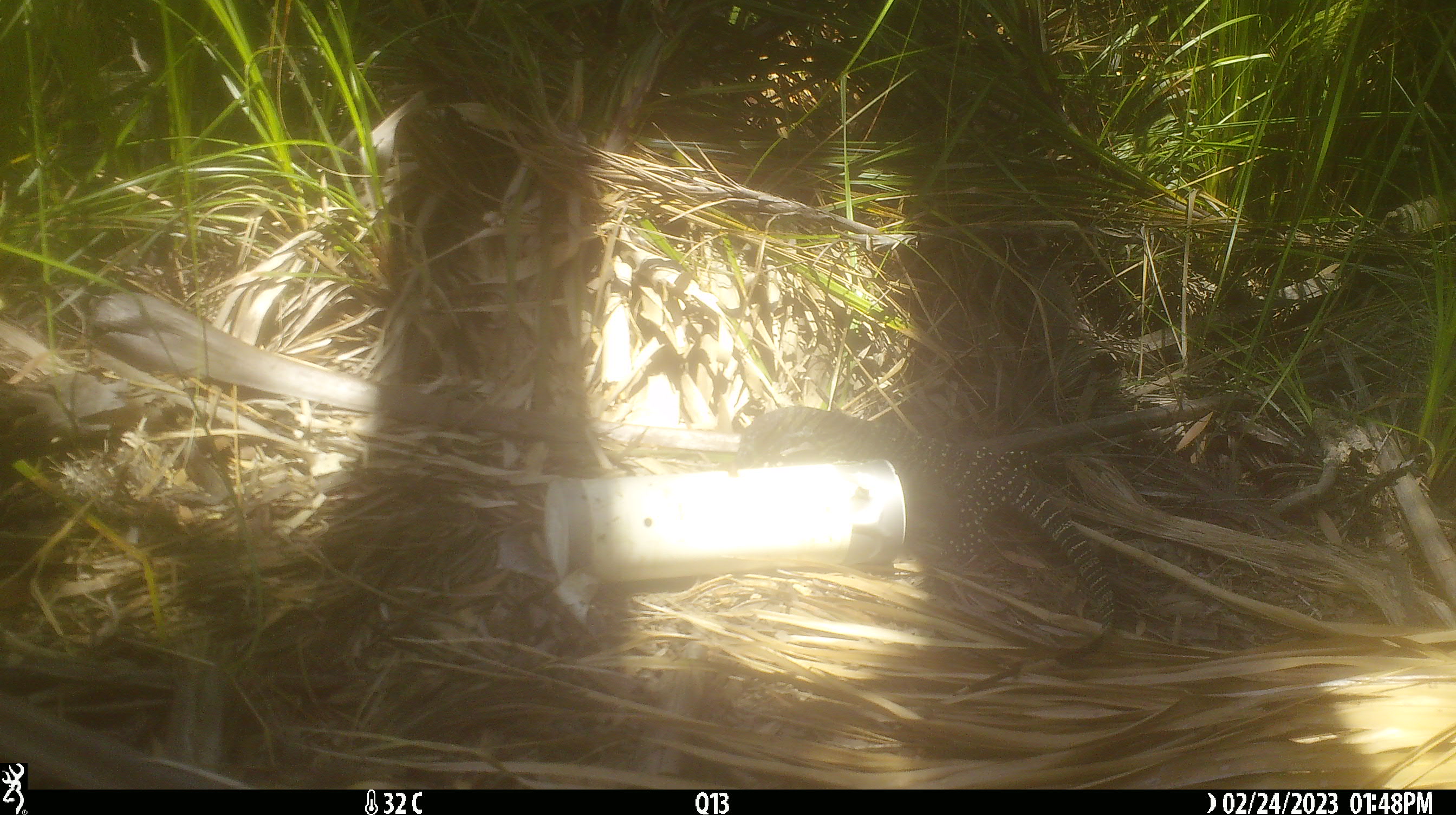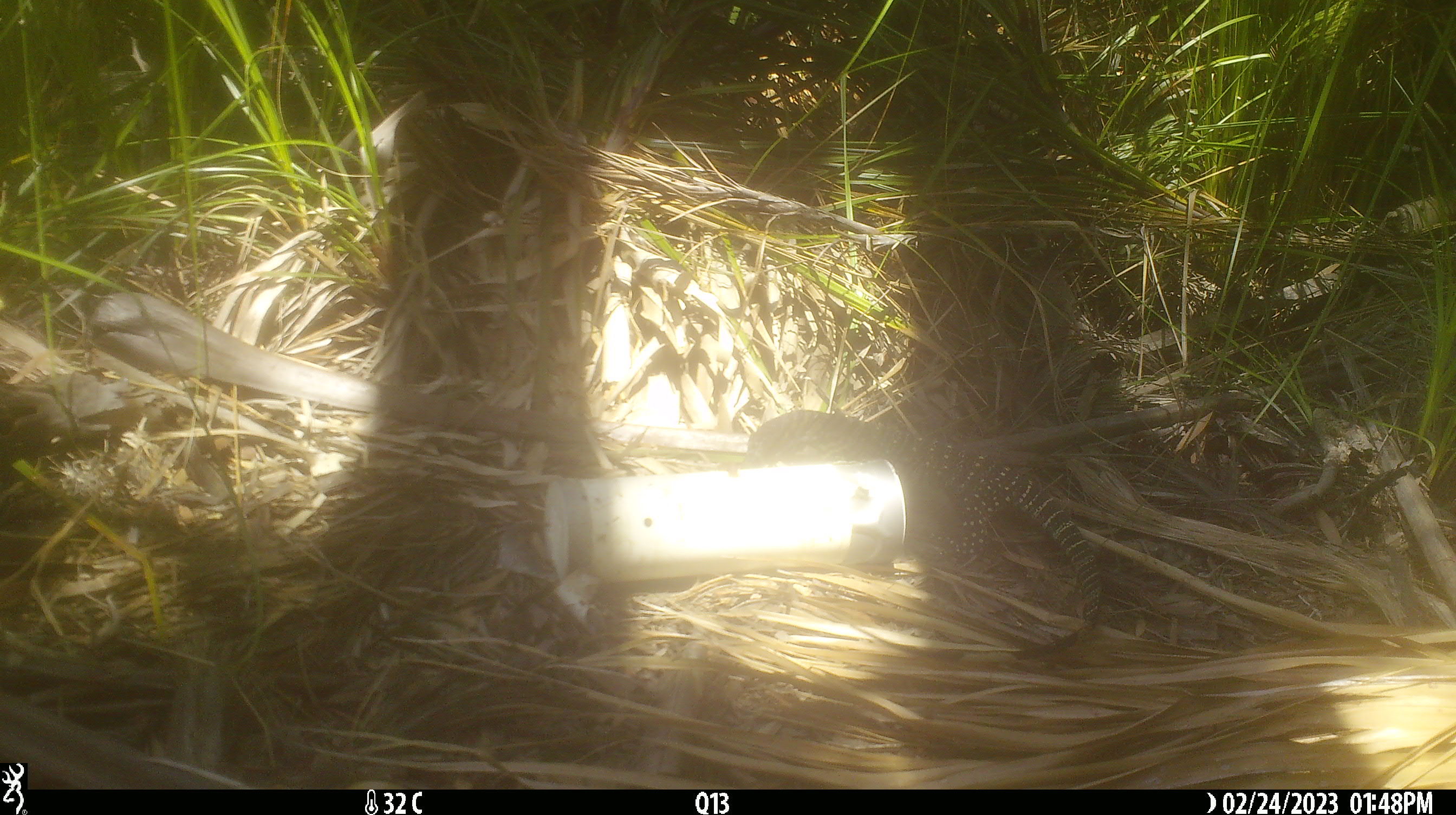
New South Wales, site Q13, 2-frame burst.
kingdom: Animalia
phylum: Chordata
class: Reptilia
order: Squamata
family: Varanidae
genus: Varanus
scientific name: Varanus varius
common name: lace monitor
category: goanna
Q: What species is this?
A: Goanna (lace monitor) (Varanus varius).